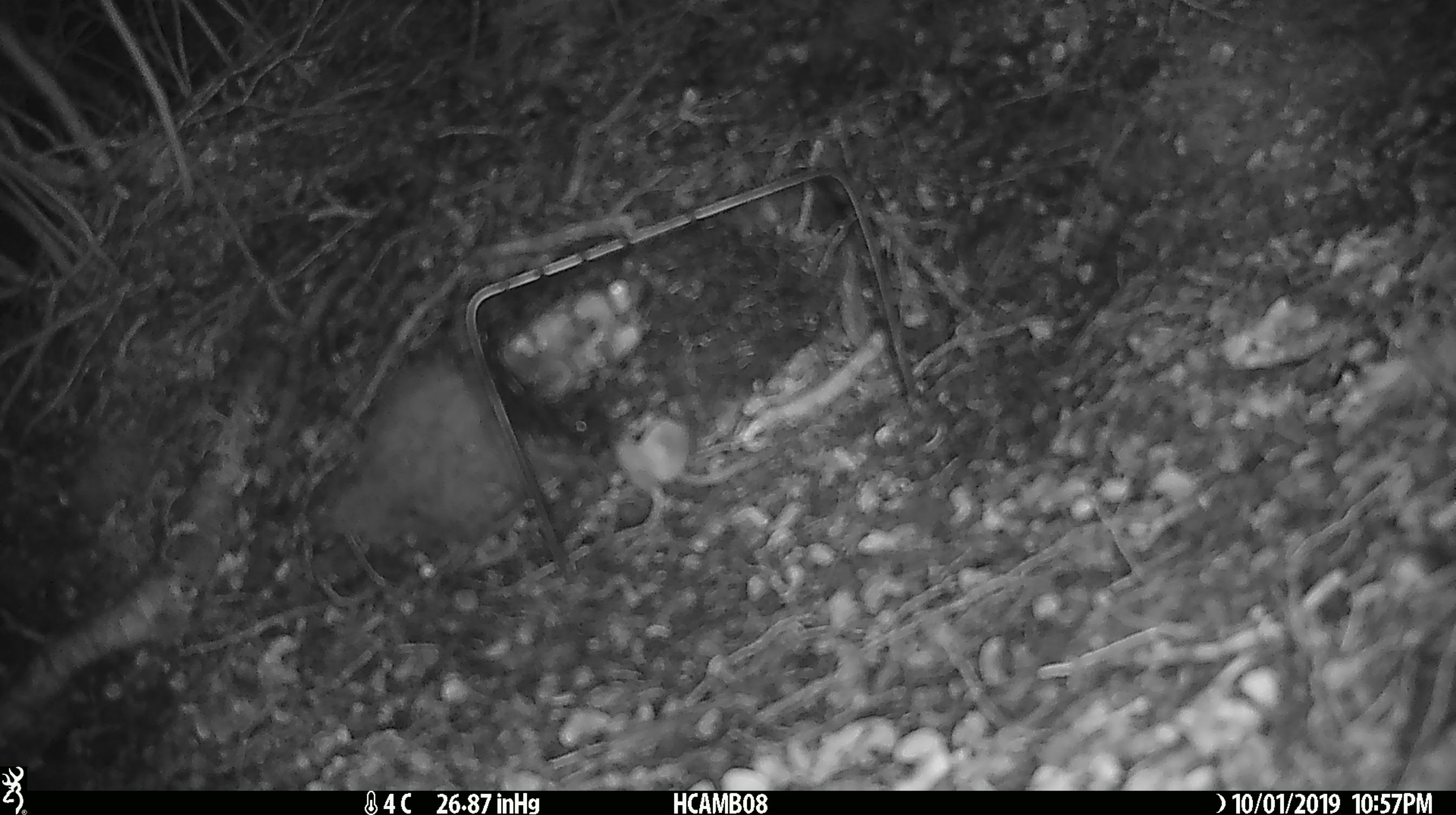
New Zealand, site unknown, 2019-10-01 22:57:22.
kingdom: Animalia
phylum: Chordata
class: Mammalia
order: Rodentia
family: Muridae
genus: Mus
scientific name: Mus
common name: mouse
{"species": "mouse (Mus)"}